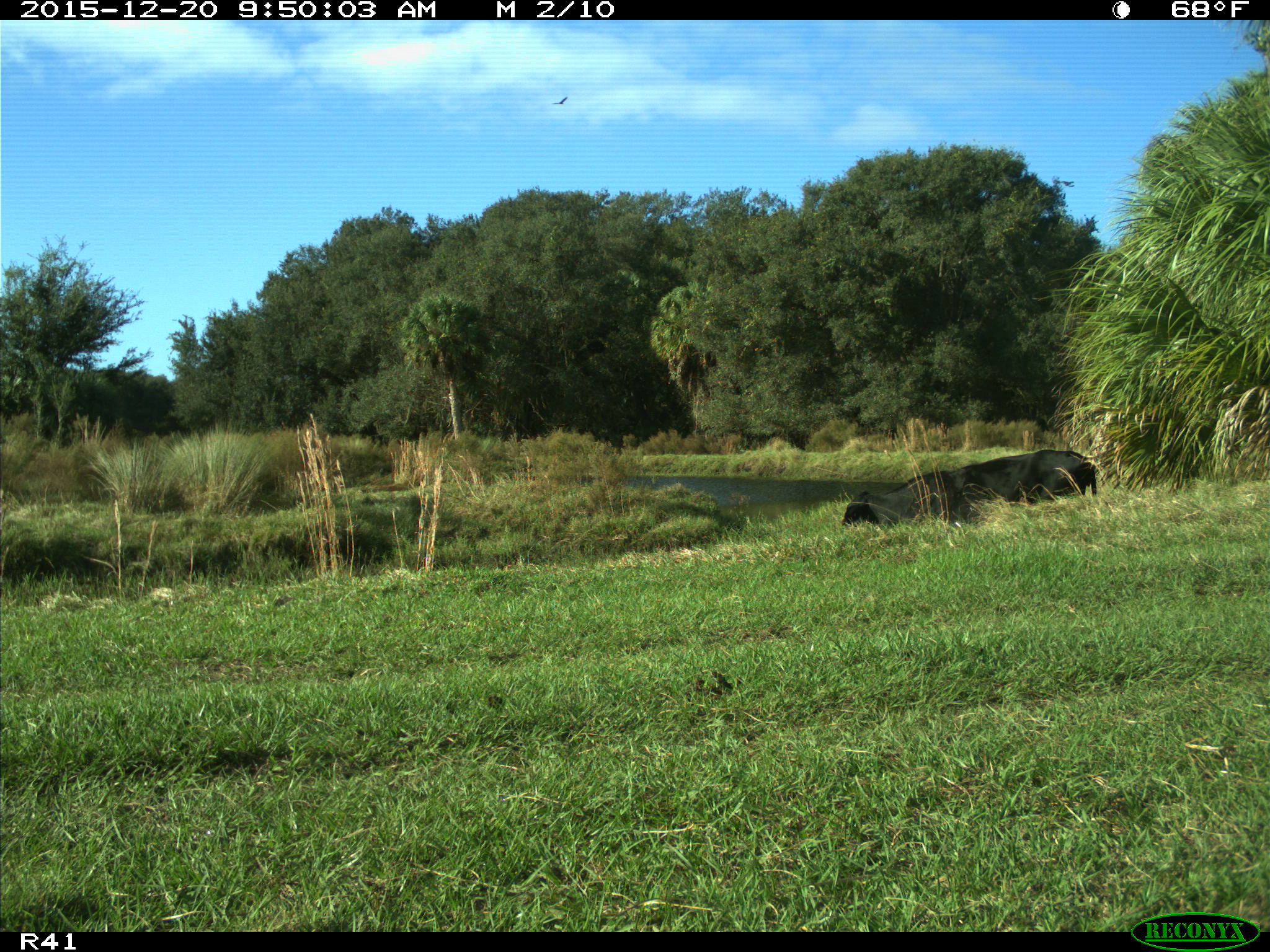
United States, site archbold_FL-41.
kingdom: Animalia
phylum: Chordata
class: Mammalia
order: Artiodactyla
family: Bovidae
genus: Bos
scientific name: Bos taurus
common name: domestic cow